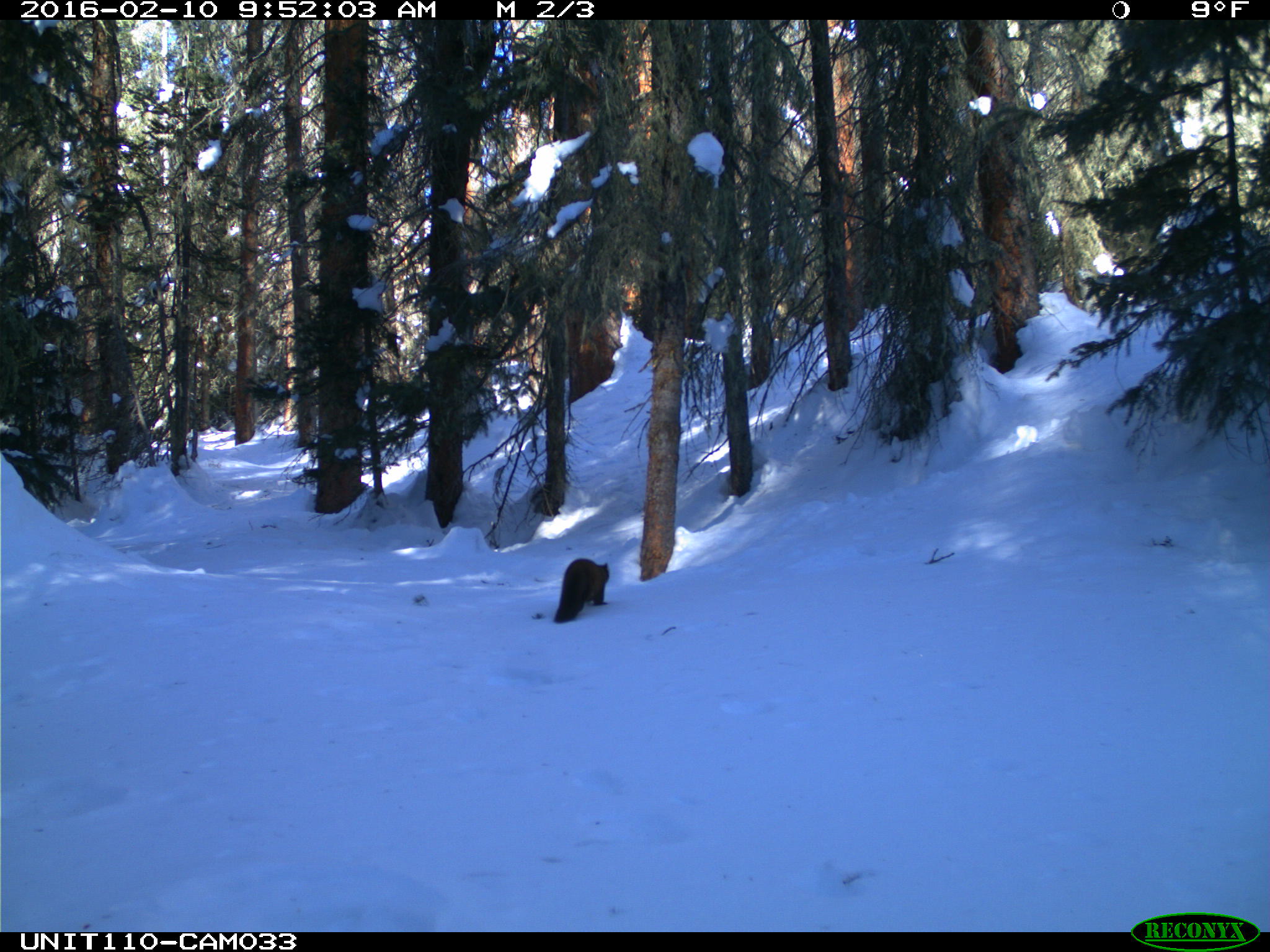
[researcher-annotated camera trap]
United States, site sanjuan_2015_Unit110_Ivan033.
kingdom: Animalia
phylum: Chordata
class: Mammalia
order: Carnivora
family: Mustelidae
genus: Martes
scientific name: Martes americana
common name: american marten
Martes americana (american marten).